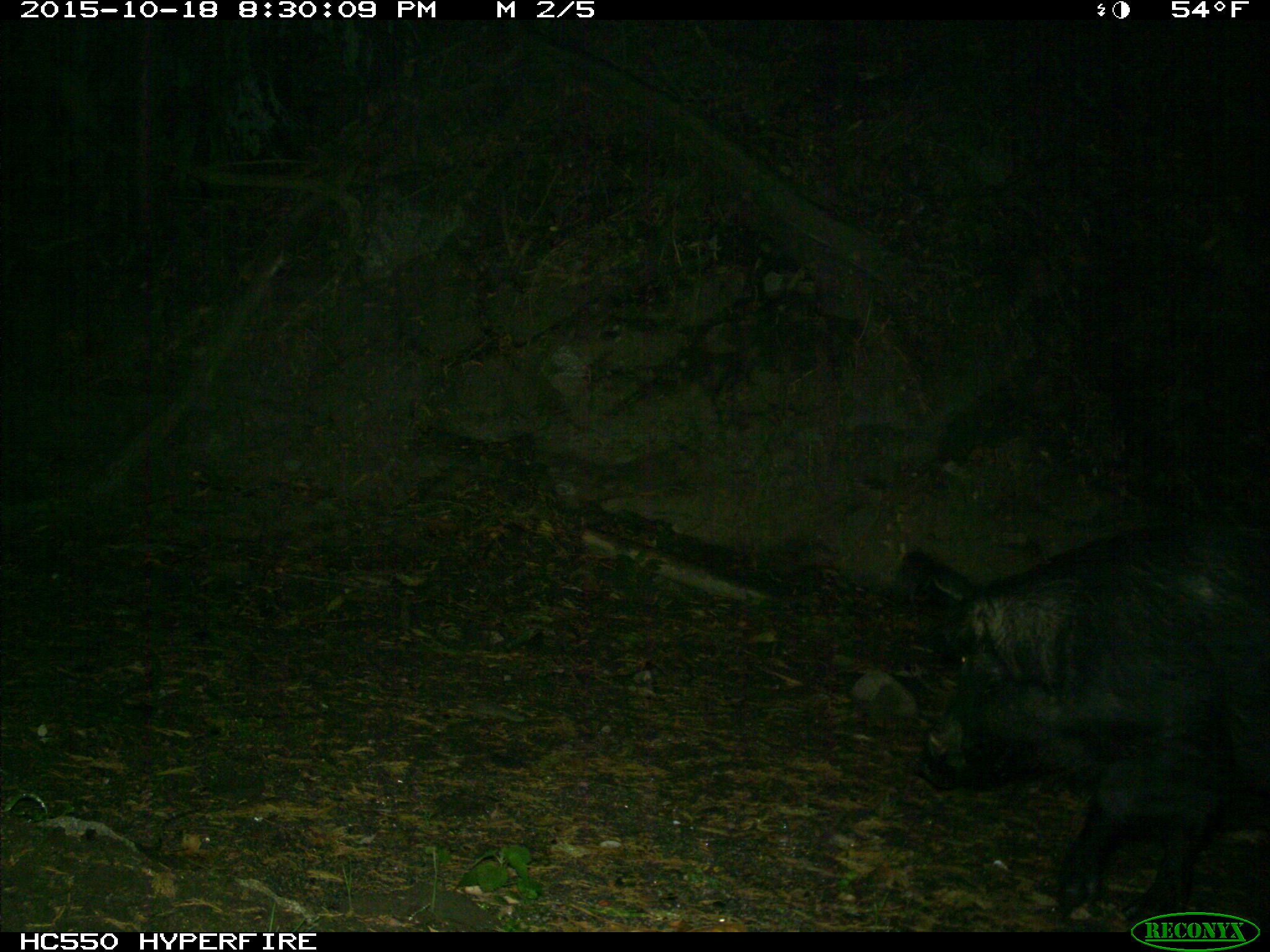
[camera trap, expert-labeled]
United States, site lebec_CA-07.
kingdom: Animalia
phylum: Chordata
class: Mammalia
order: Artiodactyla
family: Suidae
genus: Sus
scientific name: Sus scrofa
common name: wild boar